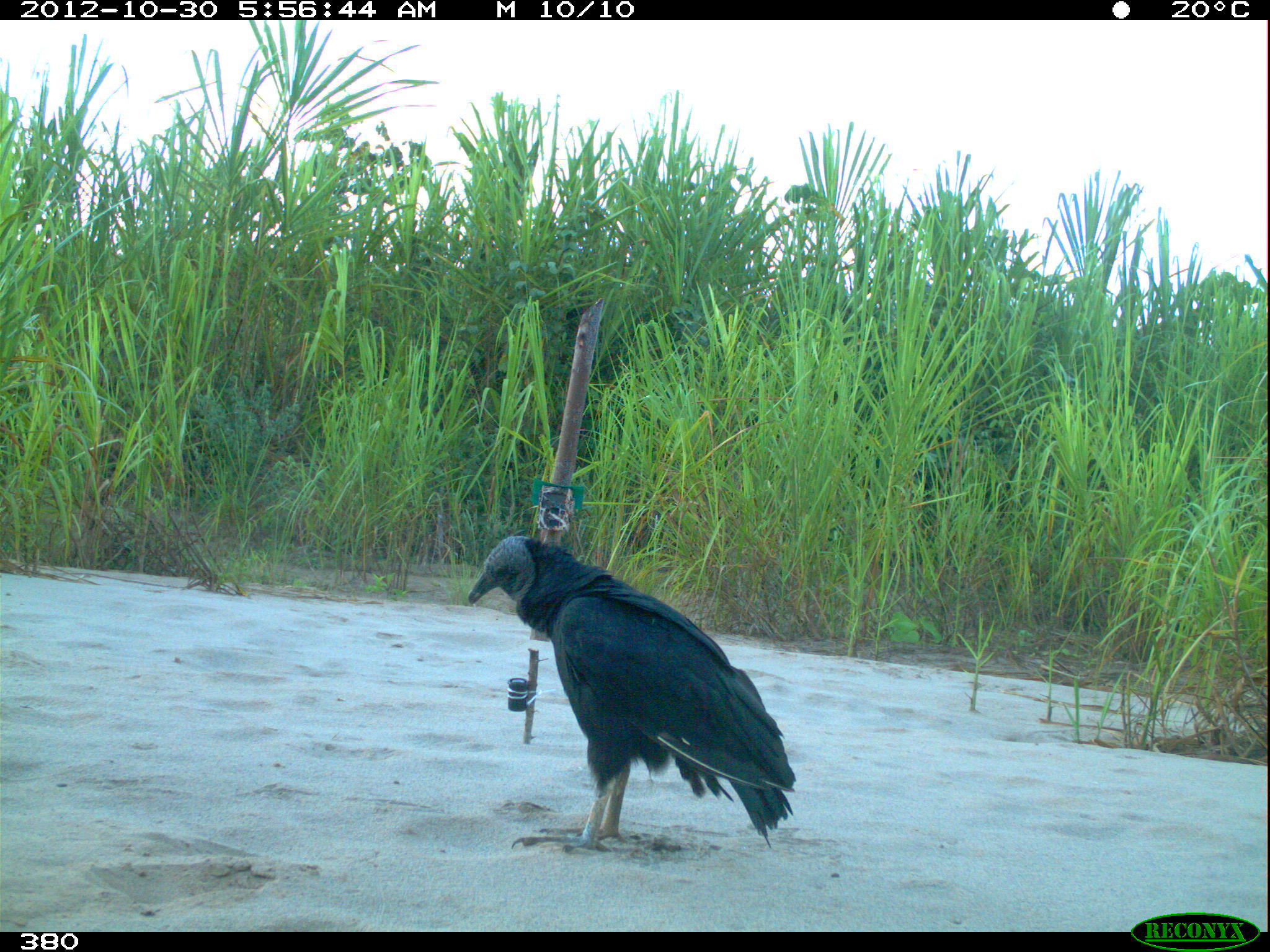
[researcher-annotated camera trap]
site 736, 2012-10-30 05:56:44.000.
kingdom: Animalia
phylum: Chordata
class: Aves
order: Cathartiformes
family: Cathartidae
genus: Coragyps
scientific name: Coragyps atratus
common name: black vulture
Coragyps atratus (black vulture).